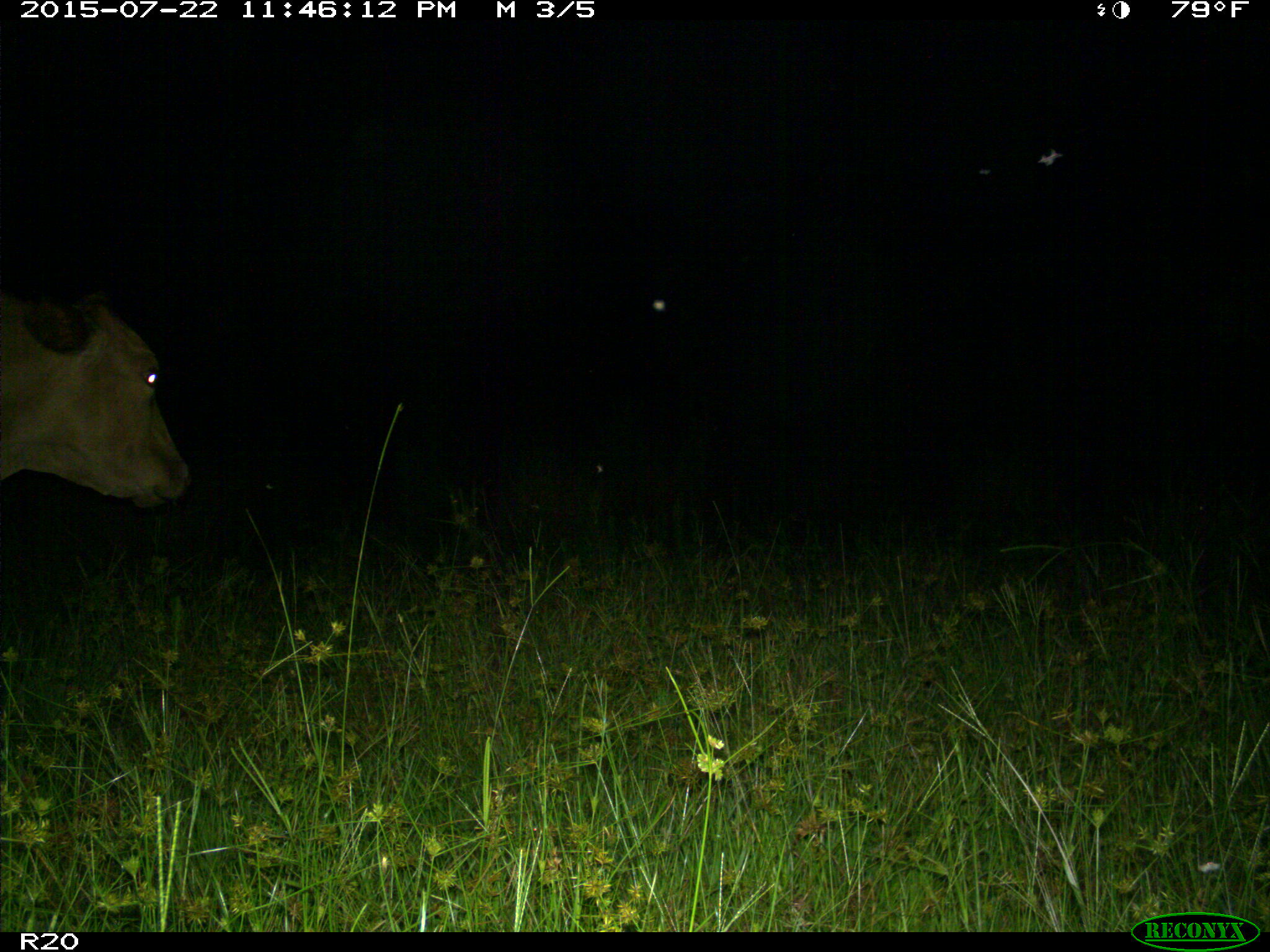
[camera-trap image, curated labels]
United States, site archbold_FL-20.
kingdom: Animalia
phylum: Chordata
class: Mammalia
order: Artiodactyla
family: Bovidae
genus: Bos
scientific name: Bos taurus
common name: domestic cow